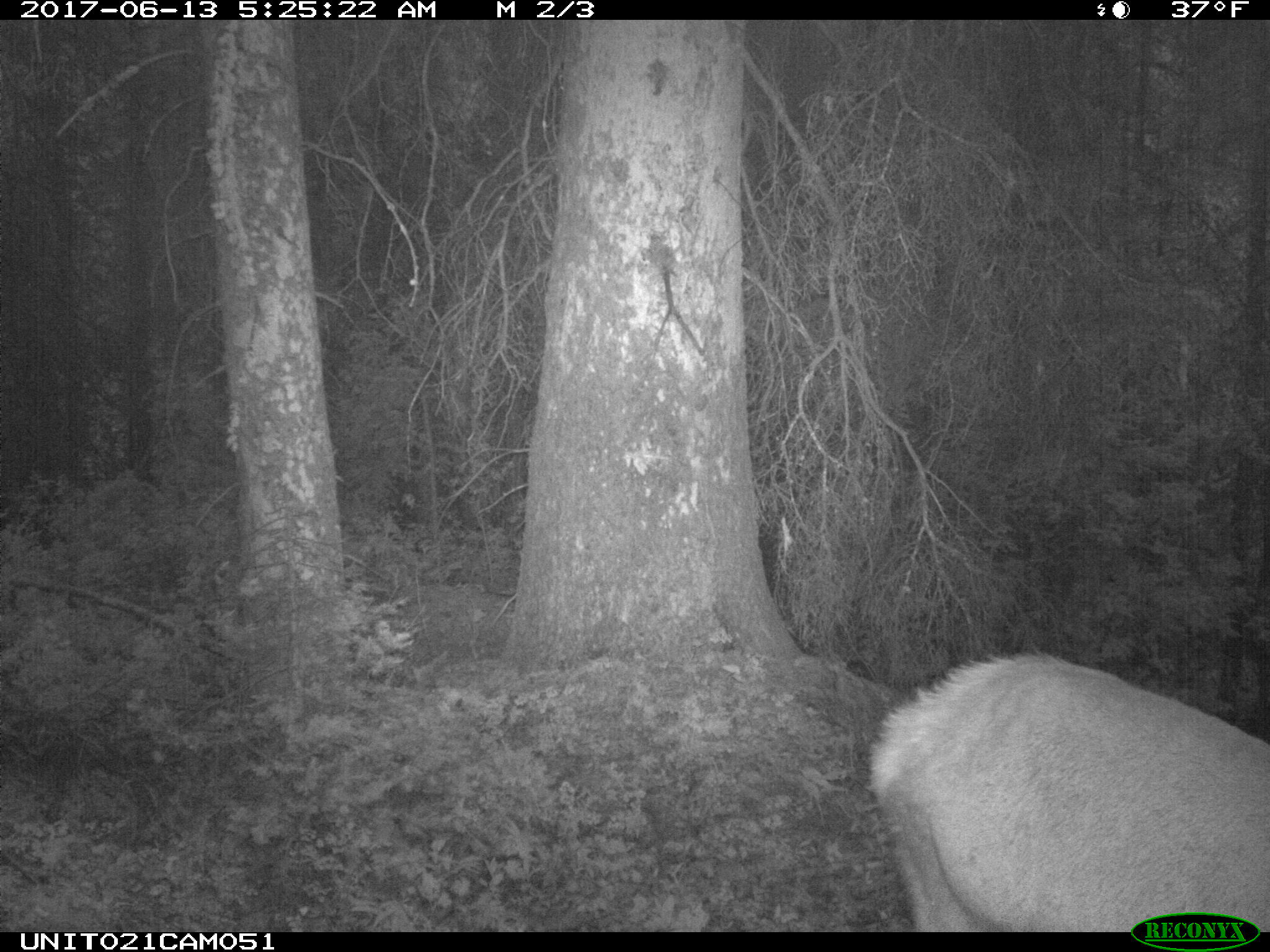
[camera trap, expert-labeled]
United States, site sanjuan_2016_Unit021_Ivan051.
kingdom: Animalia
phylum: Chordata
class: Mammalia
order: Artiodactyla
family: Cervidae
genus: Cervus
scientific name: Cervus elaphus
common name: red deer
Cervus elaphus (red deer).